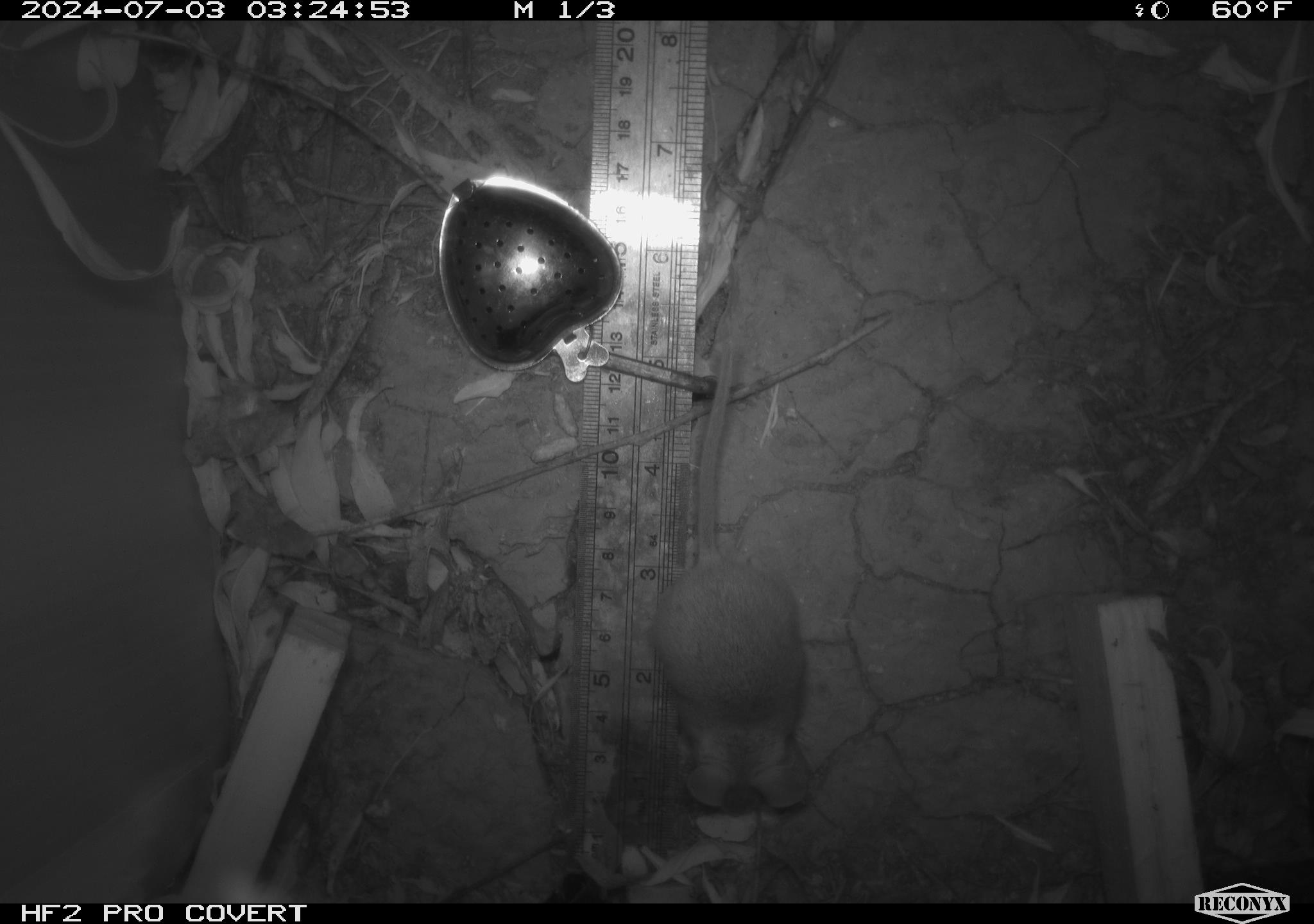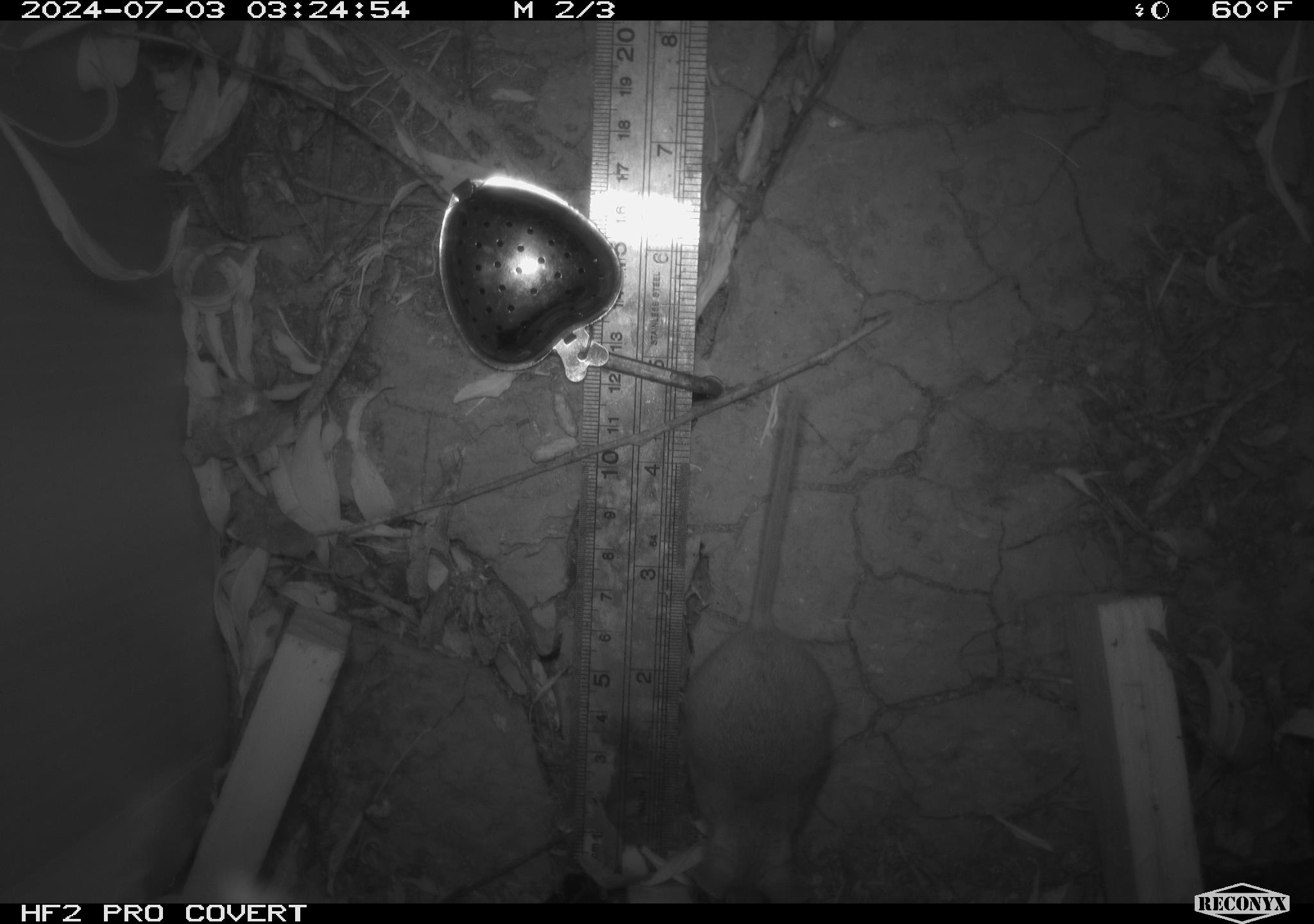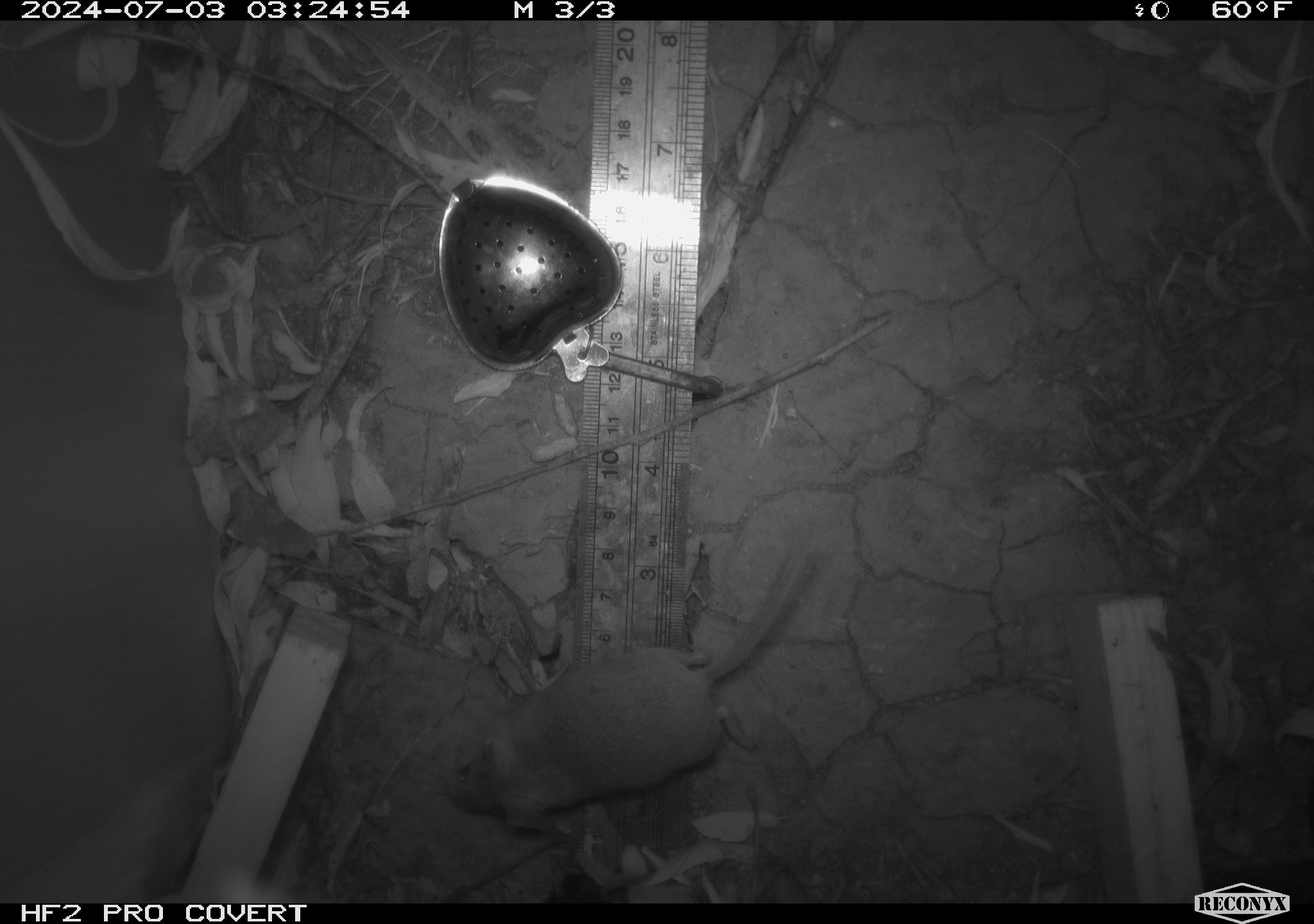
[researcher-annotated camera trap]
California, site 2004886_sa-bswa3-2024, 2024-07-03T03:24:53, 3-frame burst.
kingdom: Animalia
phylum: Chordata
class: Mammalia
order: Rodentia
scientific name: Rodentia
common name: mouse species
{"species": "mouse species (Rodentia)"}